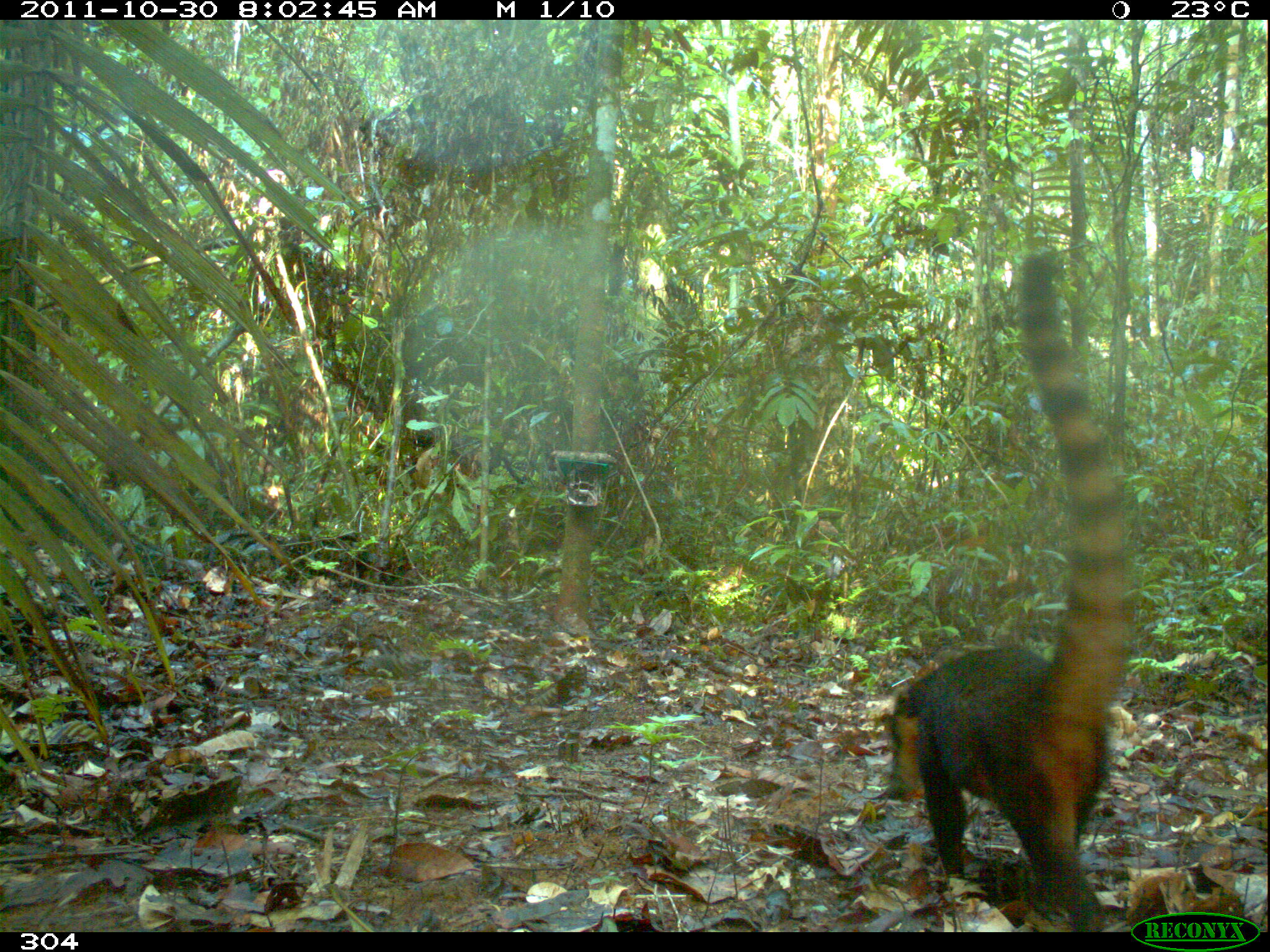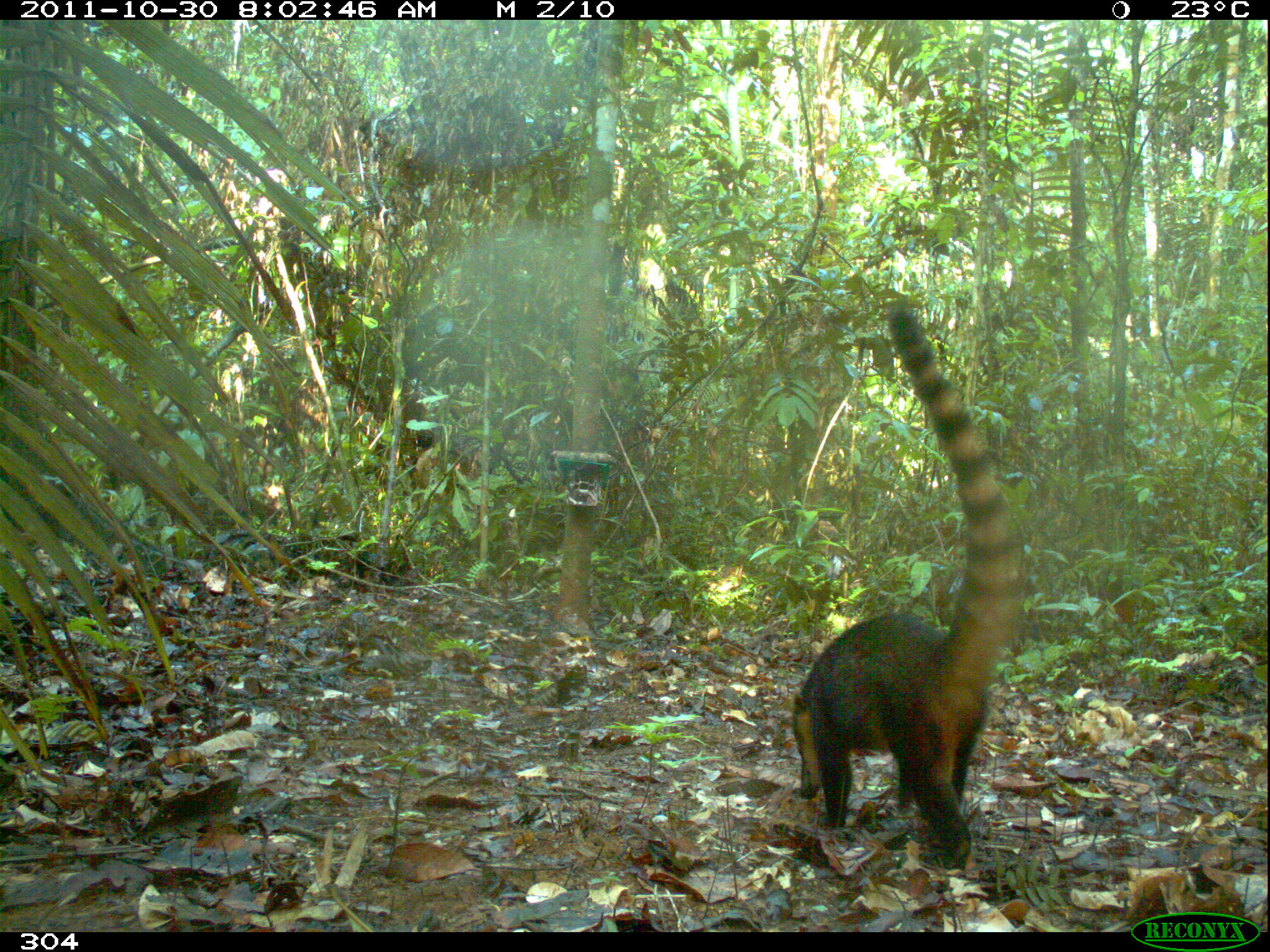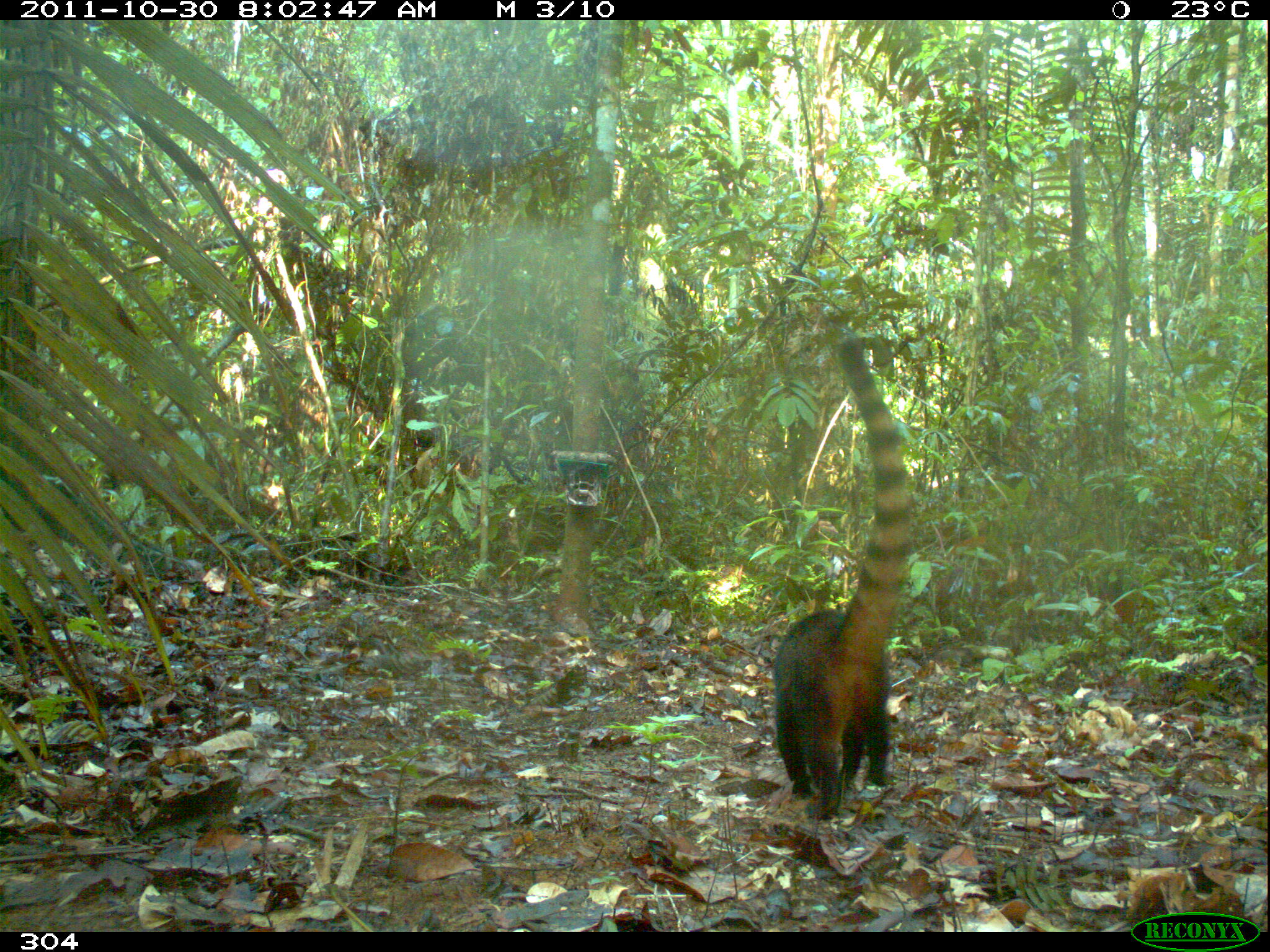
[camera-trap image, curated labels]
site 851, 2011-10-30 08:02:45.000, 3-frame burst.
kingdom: Animalia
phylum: Chordata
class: Mammalia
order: Carnivora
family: Procyonidae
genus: Nasua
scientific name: Nasua nasua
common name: south american coati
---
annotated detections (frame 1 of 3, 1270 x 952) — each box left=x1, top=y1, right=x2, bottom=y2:
nasua nasua: left=882, top=246, right=1132, bottom=932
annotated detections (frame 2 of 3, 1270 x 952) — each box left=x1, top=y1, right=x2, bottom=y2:
nasua nasua: left=790, top=299, right=1024, bottom=876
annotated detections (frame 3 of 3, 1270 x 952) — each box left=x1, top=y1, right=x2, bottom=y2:
nasua nasua: left=771, top=333, right=917, bottom=817